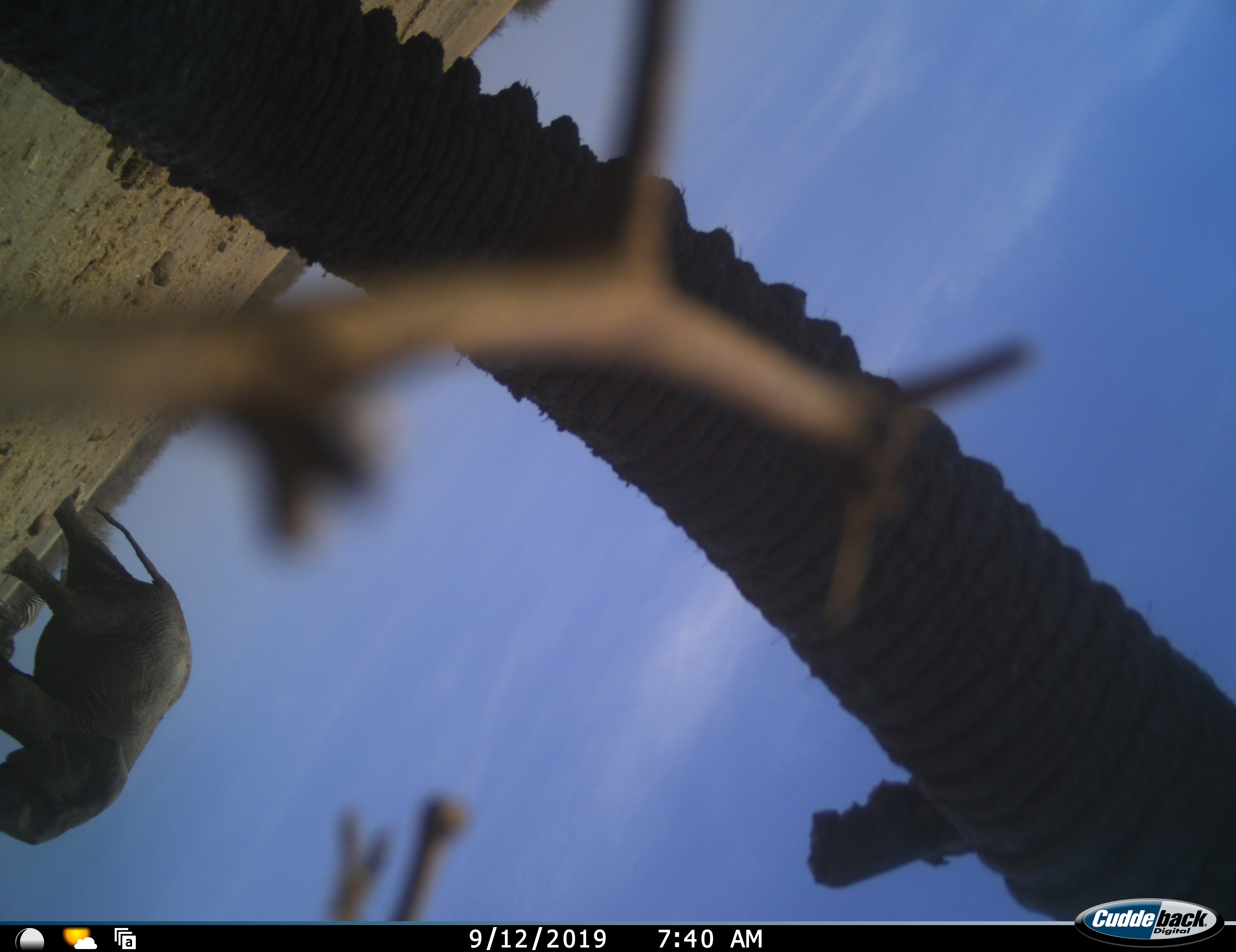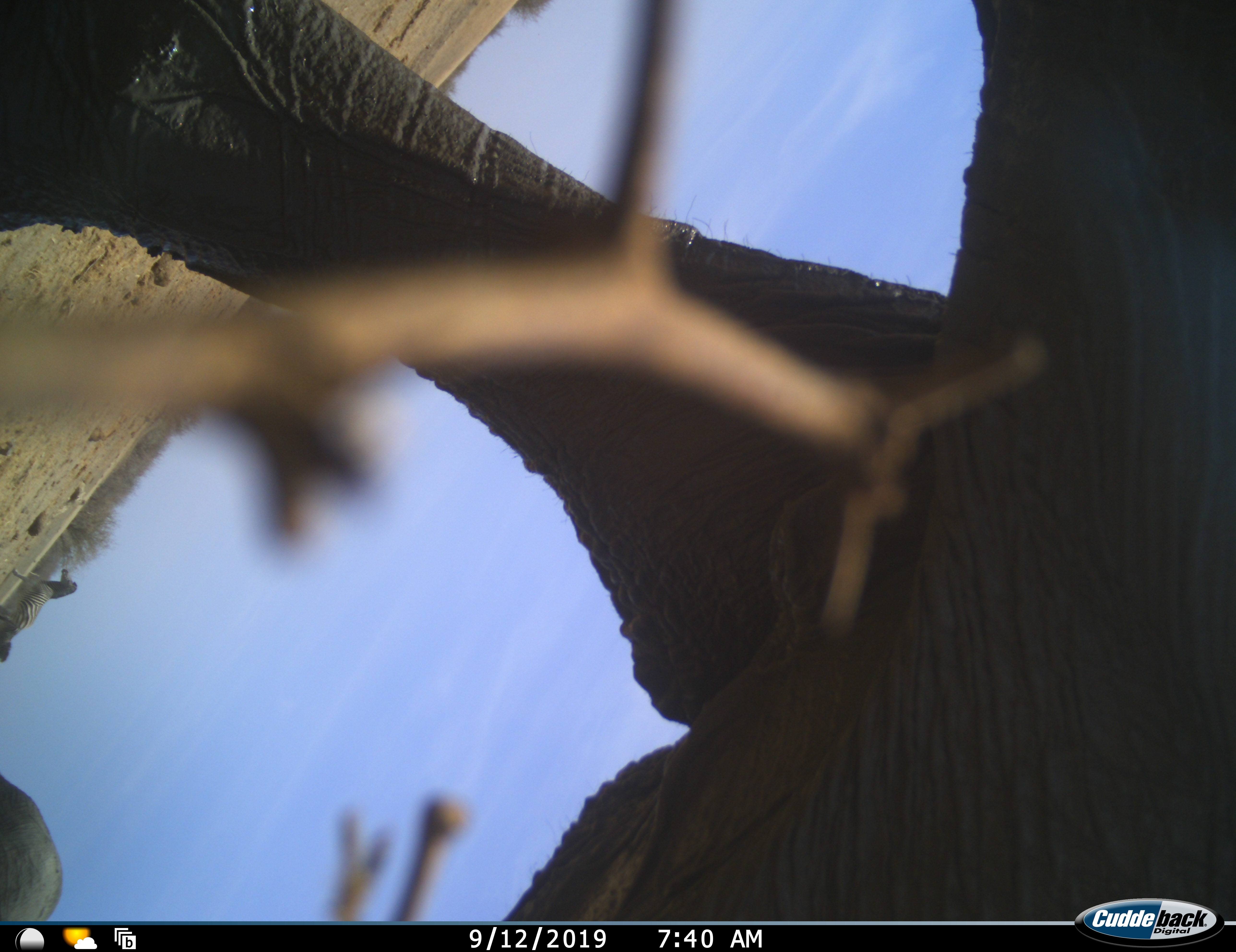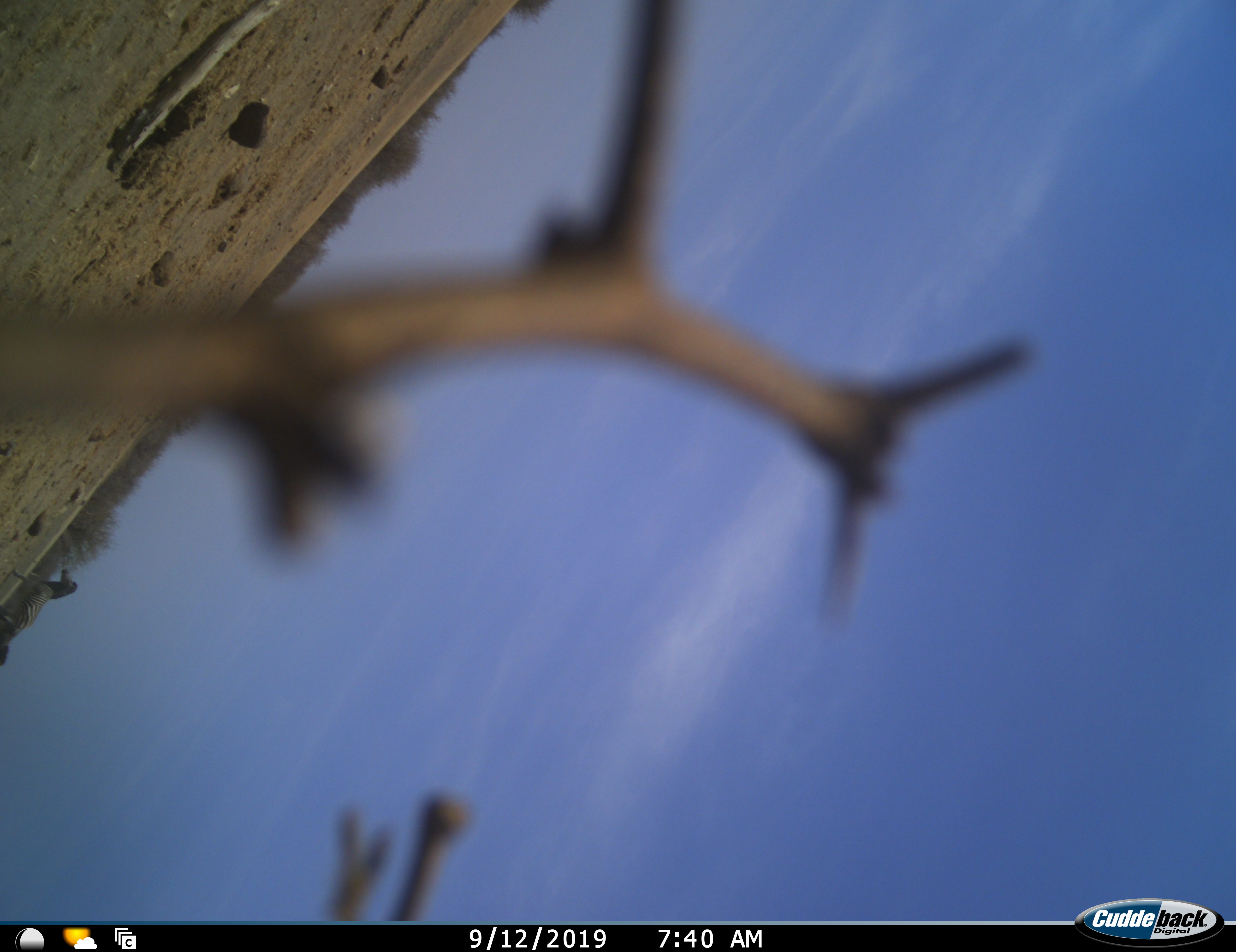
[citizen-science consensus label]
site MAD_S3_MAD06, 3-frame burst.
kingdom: Animalia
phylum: Chordata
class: Mammalia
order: Proboscidea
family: Elephantidae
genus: Loxodonta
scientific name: Loxodonta africana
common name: african bush elephant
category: elephant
Elephant (african bush elephant) (Loxodonta africana), count 2. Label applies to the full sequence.